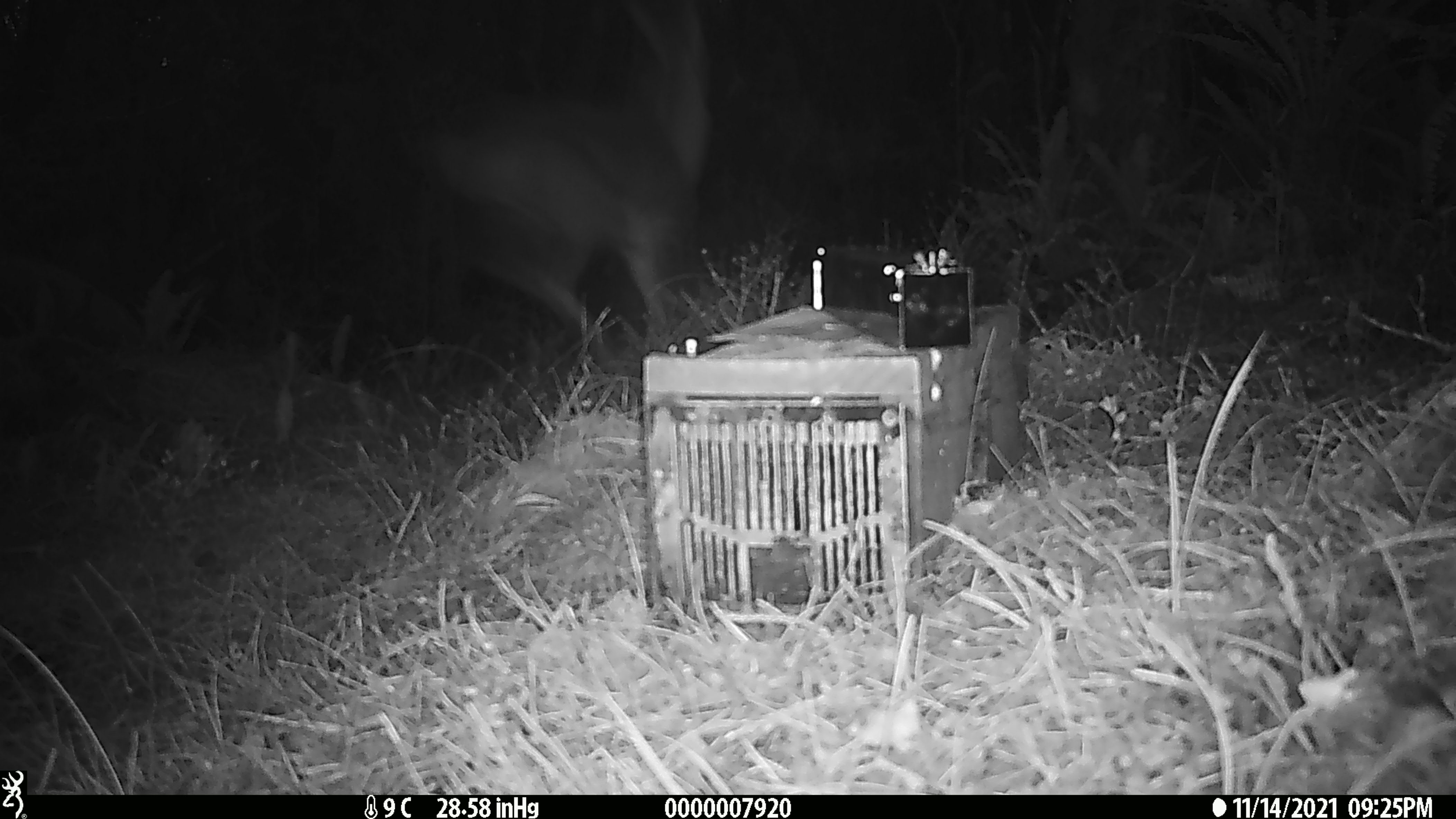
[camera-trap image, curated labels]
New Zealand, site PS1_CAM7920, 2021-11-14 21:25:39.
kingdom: Animalia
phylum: Chordata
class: Mammalia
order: Artiodactyla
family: Cervidae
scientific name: Cervidae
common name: deer